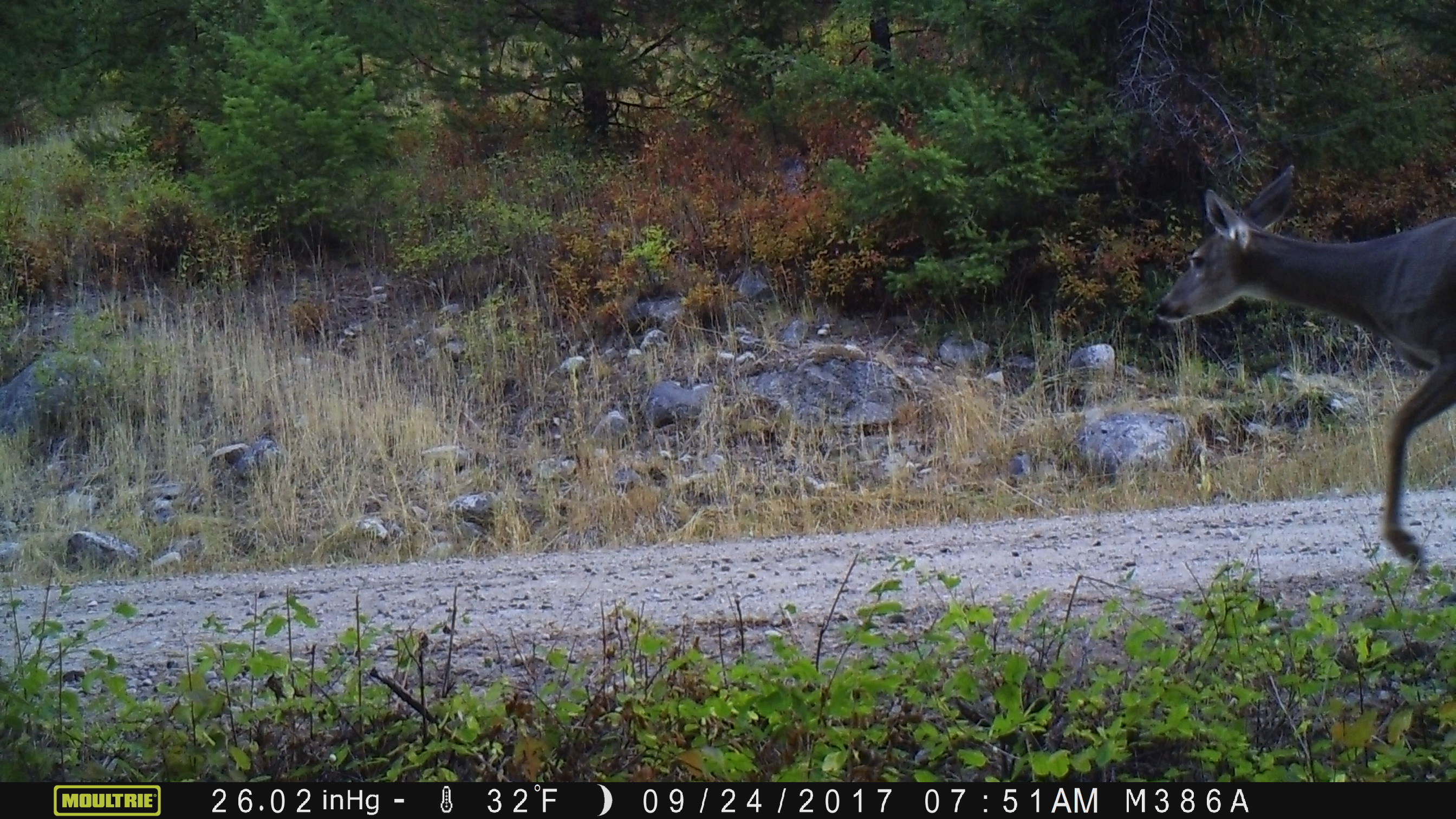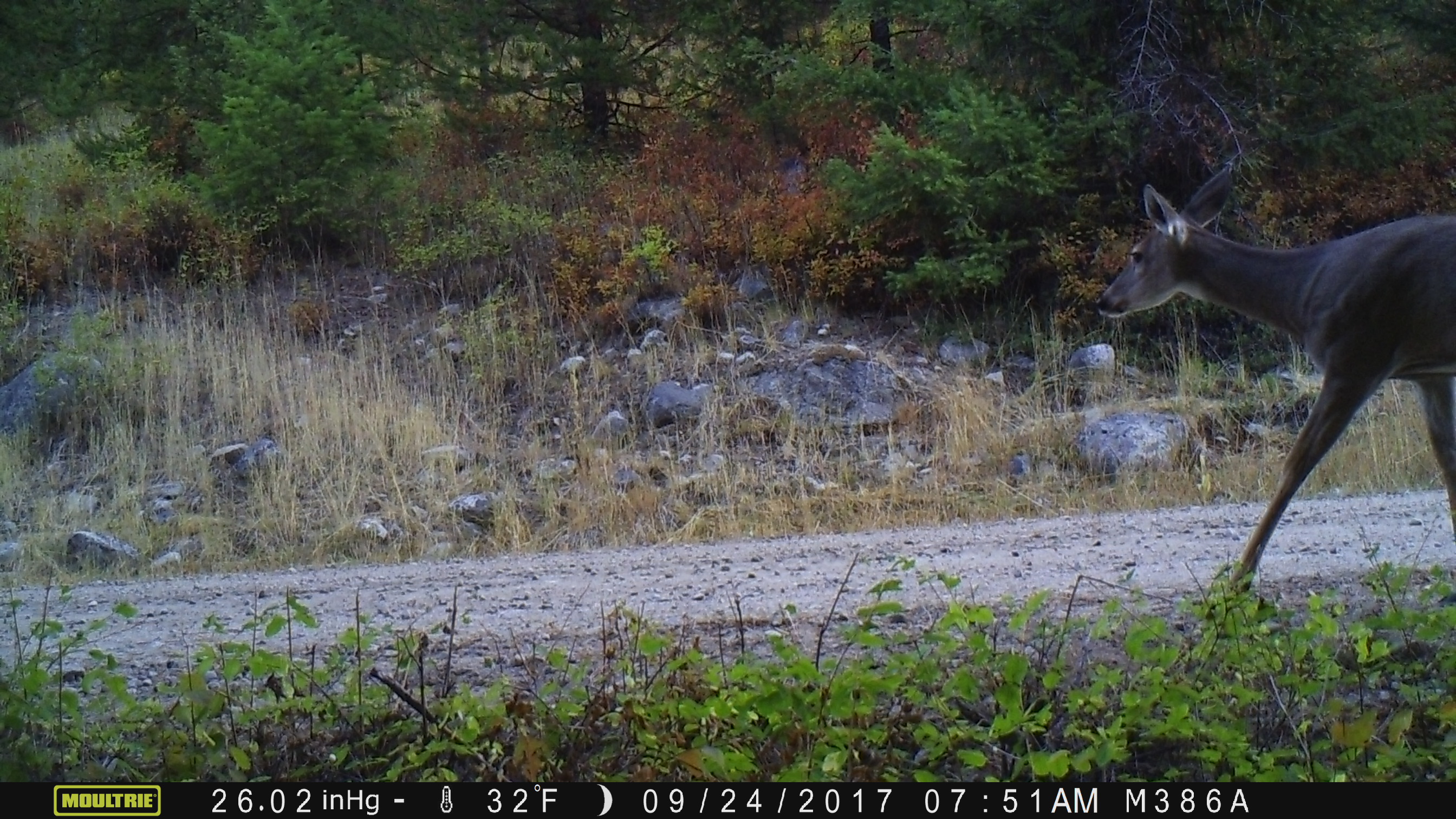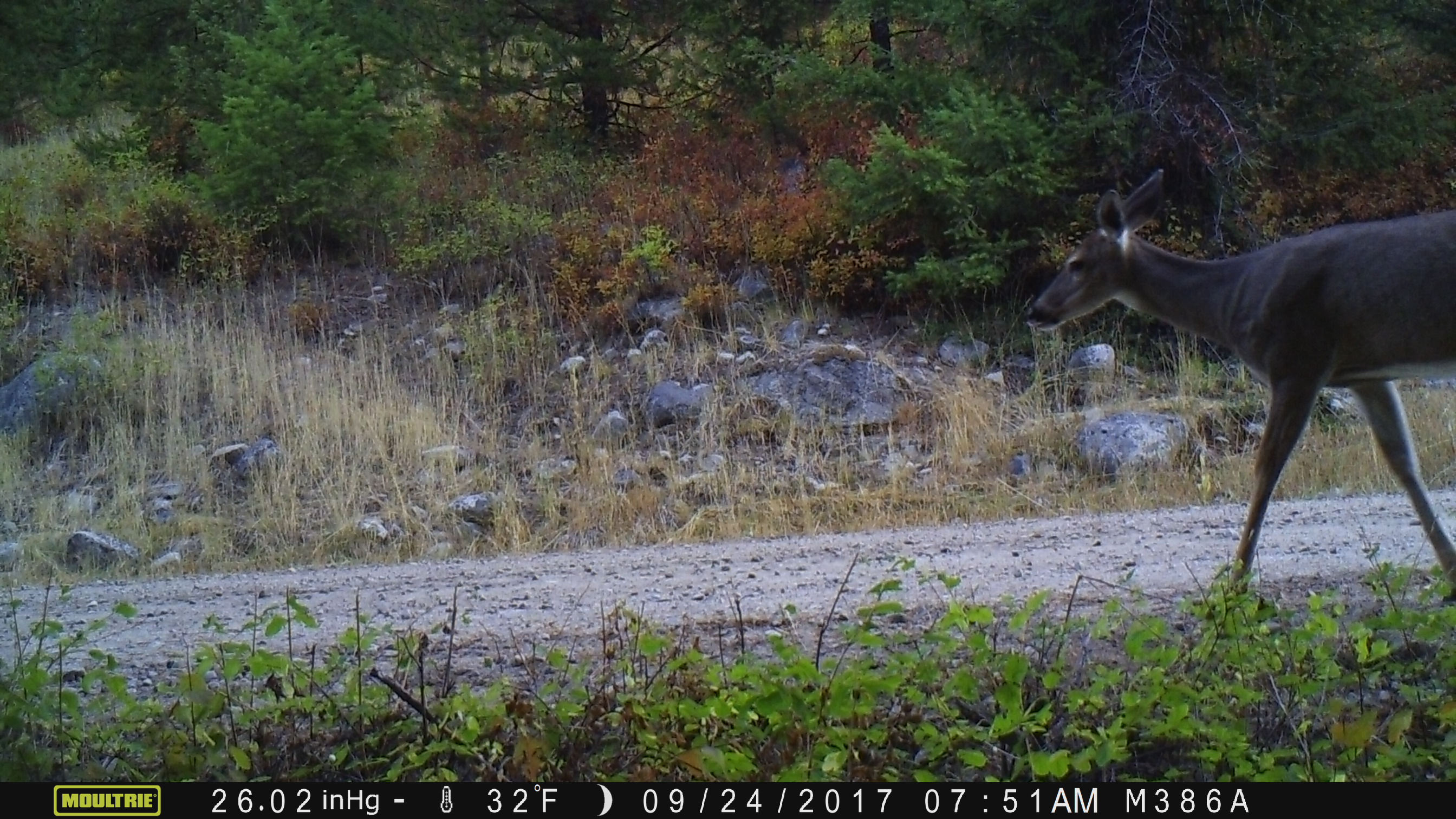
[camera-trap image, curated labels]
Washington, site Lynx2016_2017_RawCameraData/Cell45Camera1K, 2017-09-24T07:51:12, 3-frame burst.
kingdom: Animalia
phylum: Chordata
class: Mammalia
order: Artiodactyla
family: Cervidae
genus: Odocoileus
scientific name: Odocoileus virginianus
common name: white-tailed deer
Odocoileus virginianus (white-tailed deer). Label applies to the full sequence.